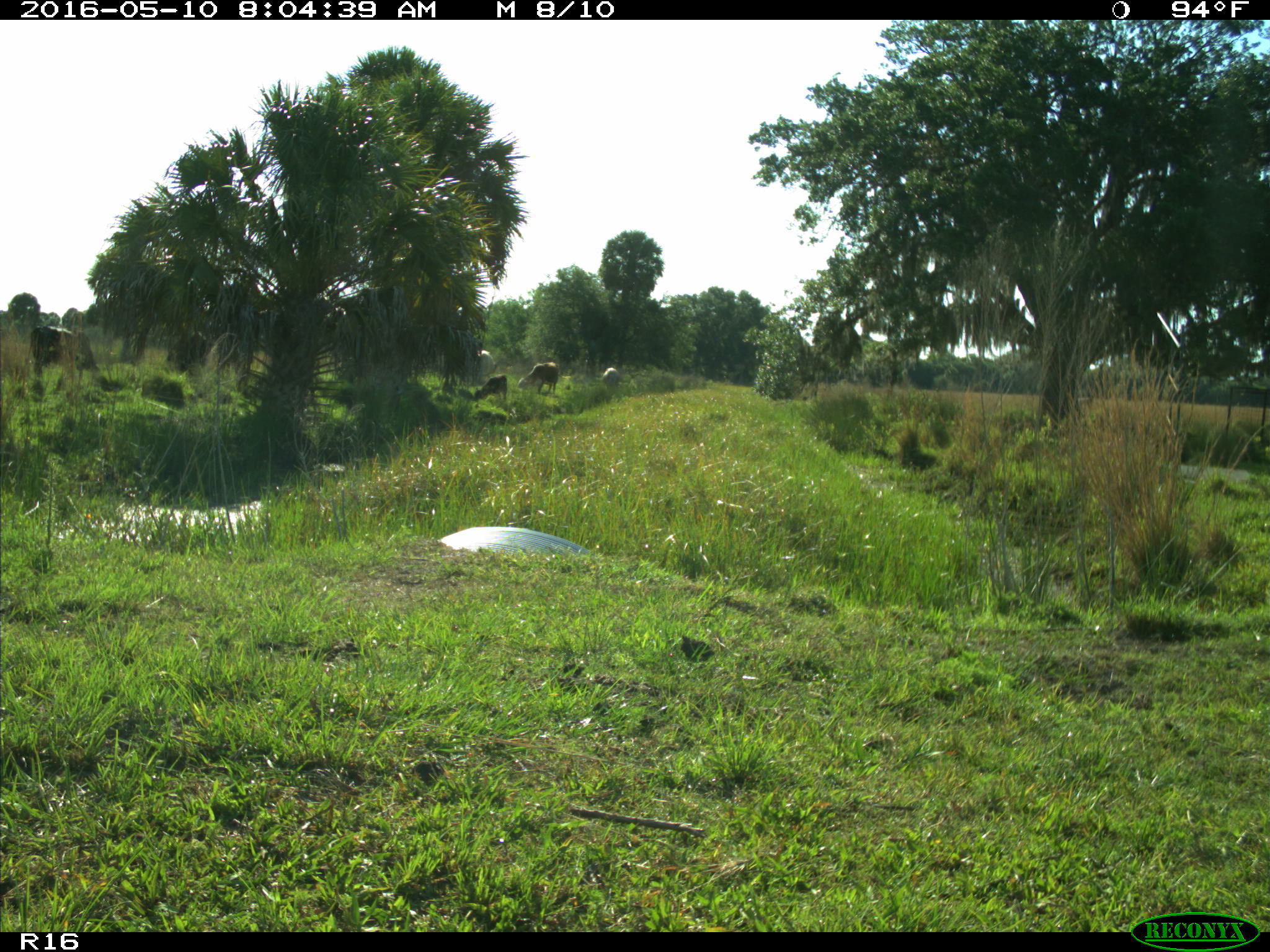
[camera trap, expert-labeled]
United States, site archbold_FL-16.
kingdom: Animalia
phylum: Chordata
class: Mammalia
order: Artiodactyla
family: Bovidae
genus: Bos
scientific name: Bos taurus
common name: domestic cow